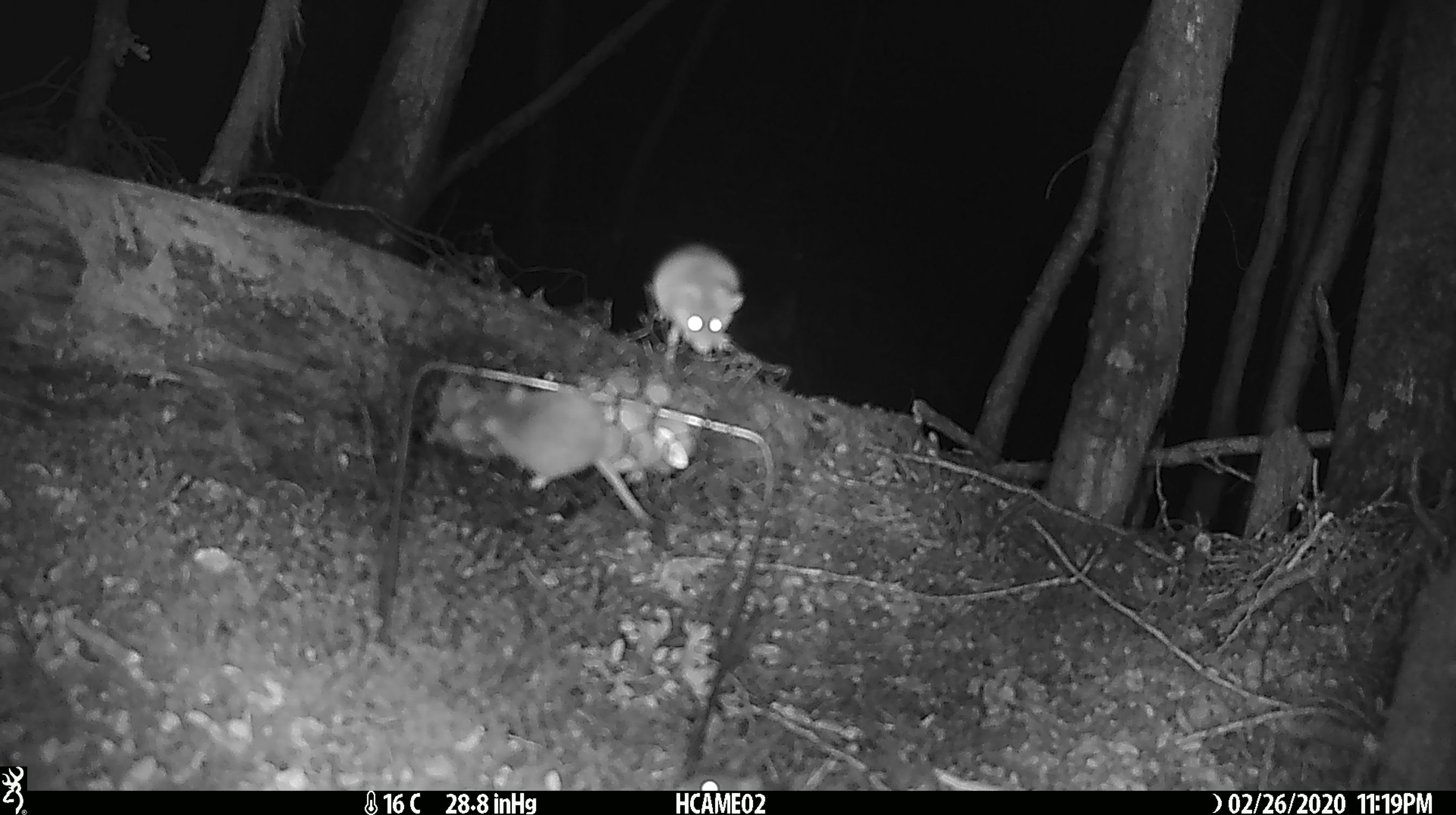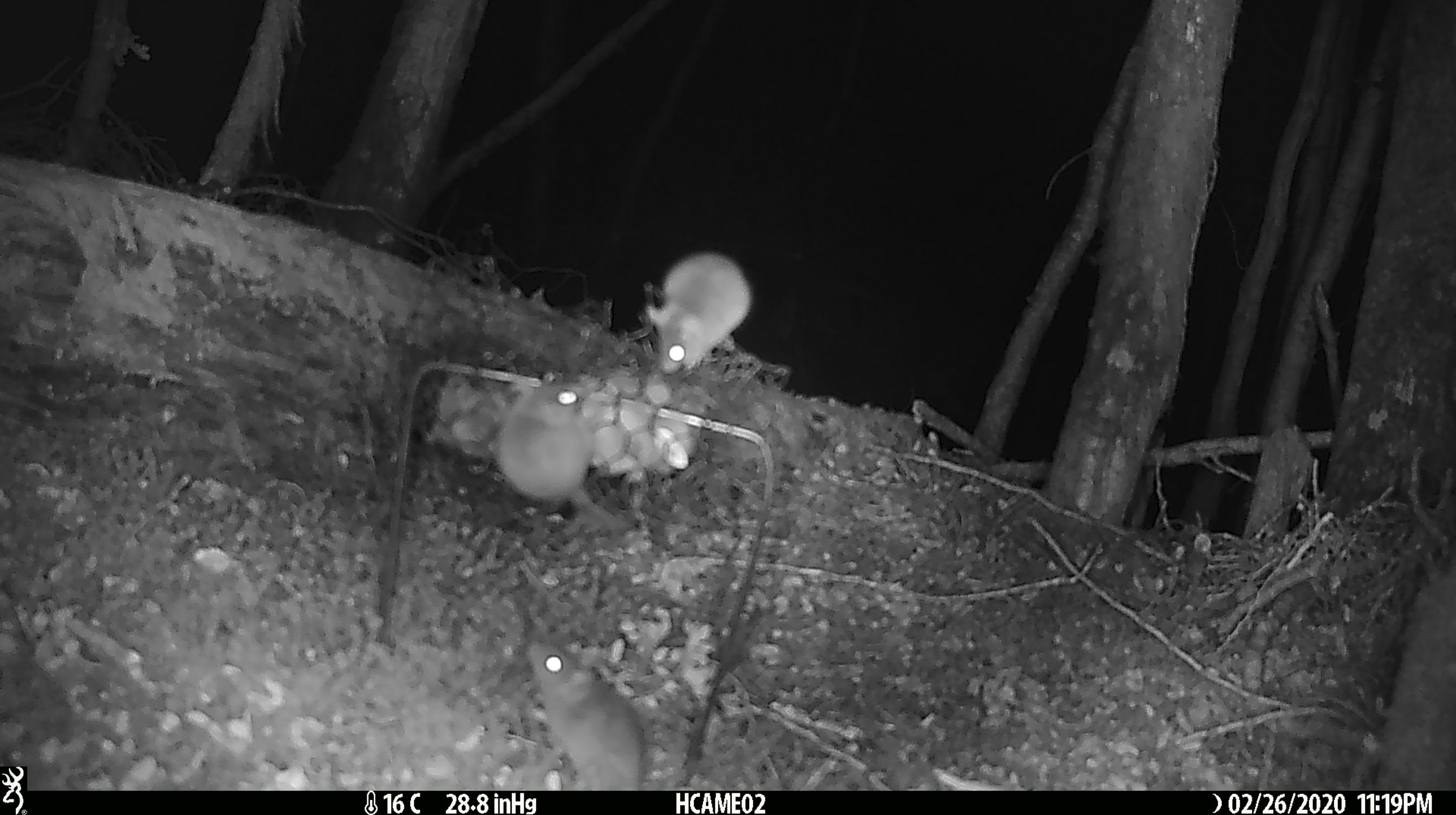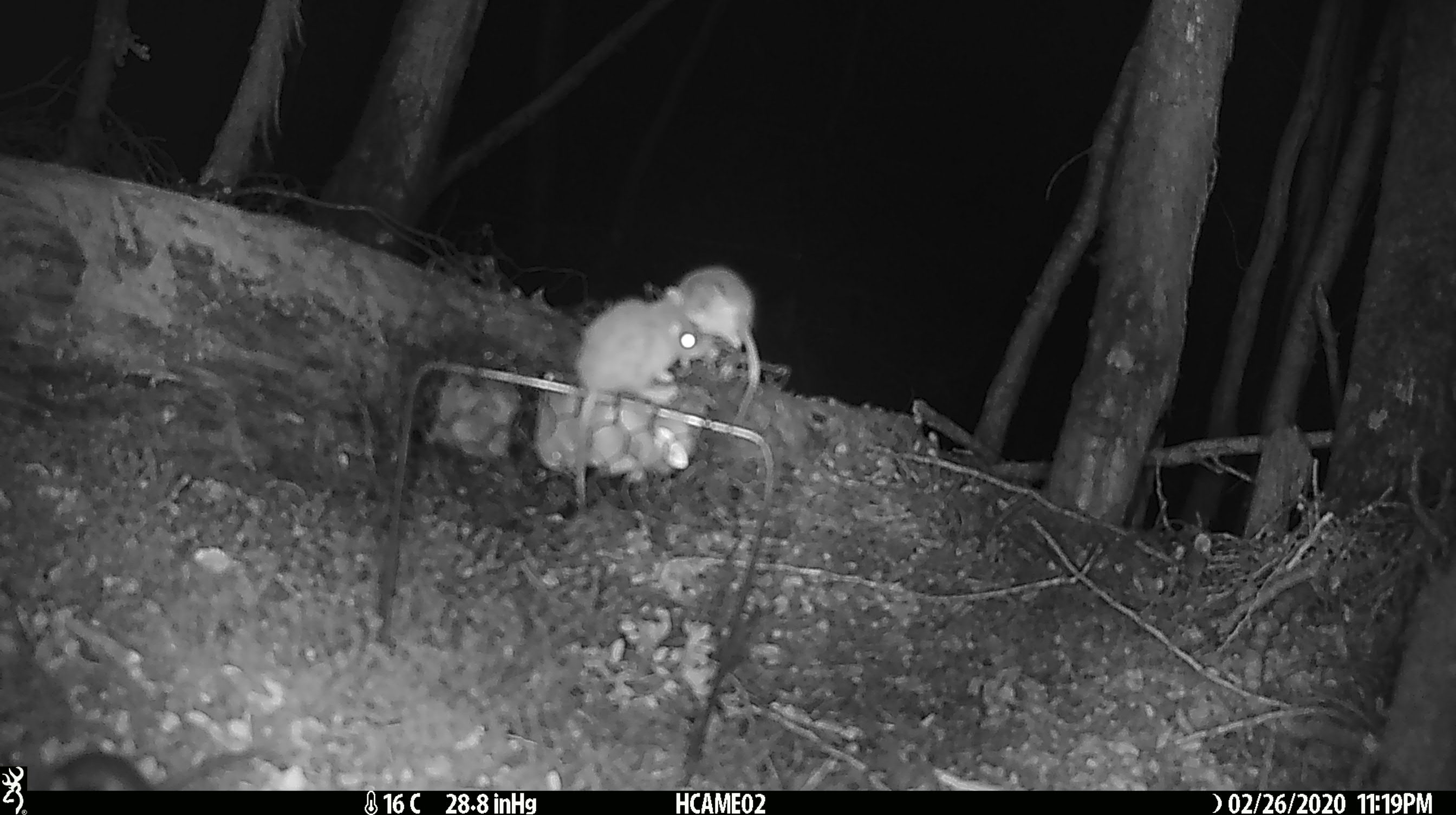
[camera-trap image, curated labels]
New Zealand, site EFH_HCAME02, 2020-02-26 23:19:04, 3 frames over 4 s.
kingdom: Animalia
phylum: Chordata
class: Mammalia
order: Rodentia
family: Muridae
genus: Mus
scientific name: Mus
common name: mouse